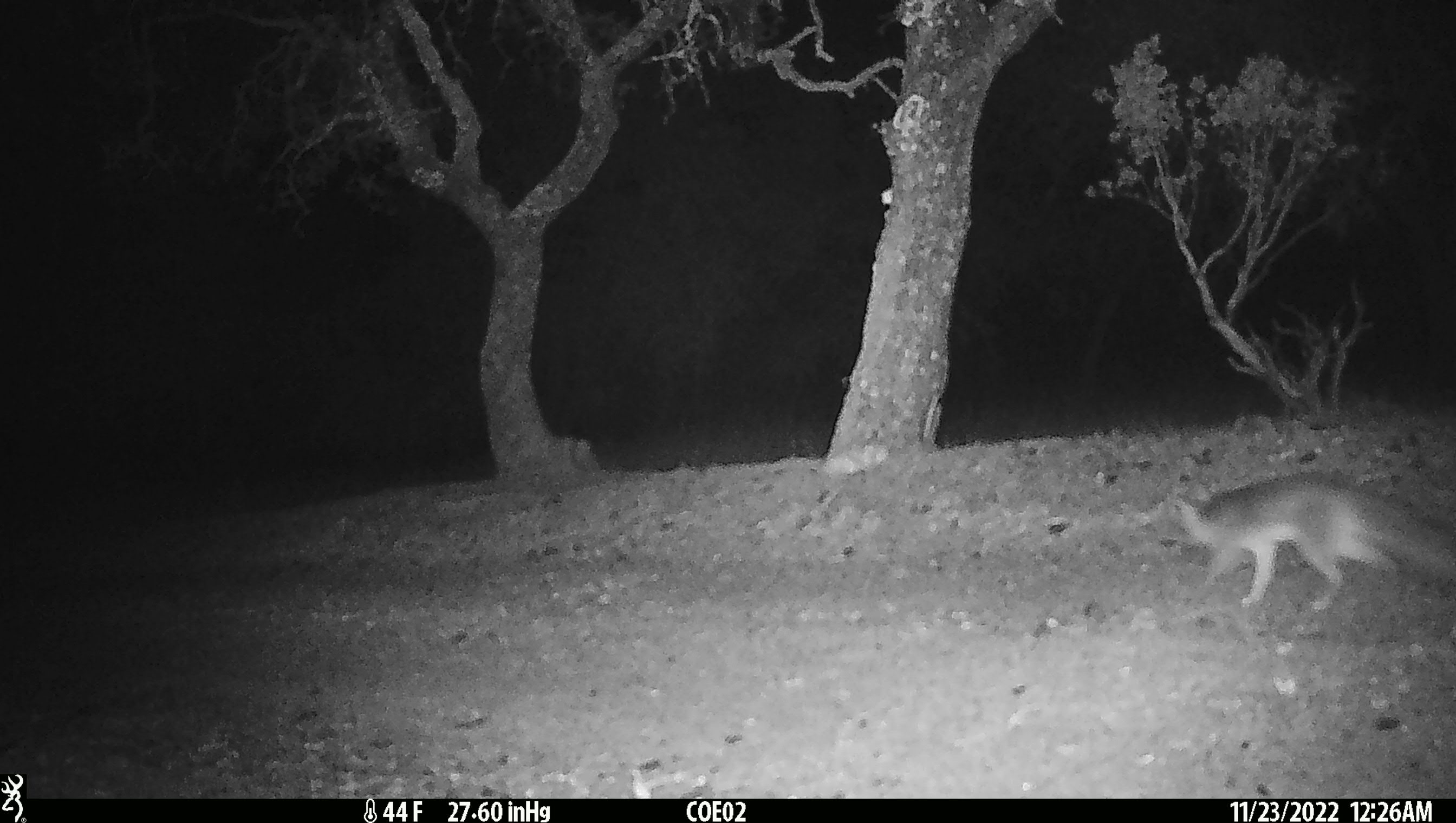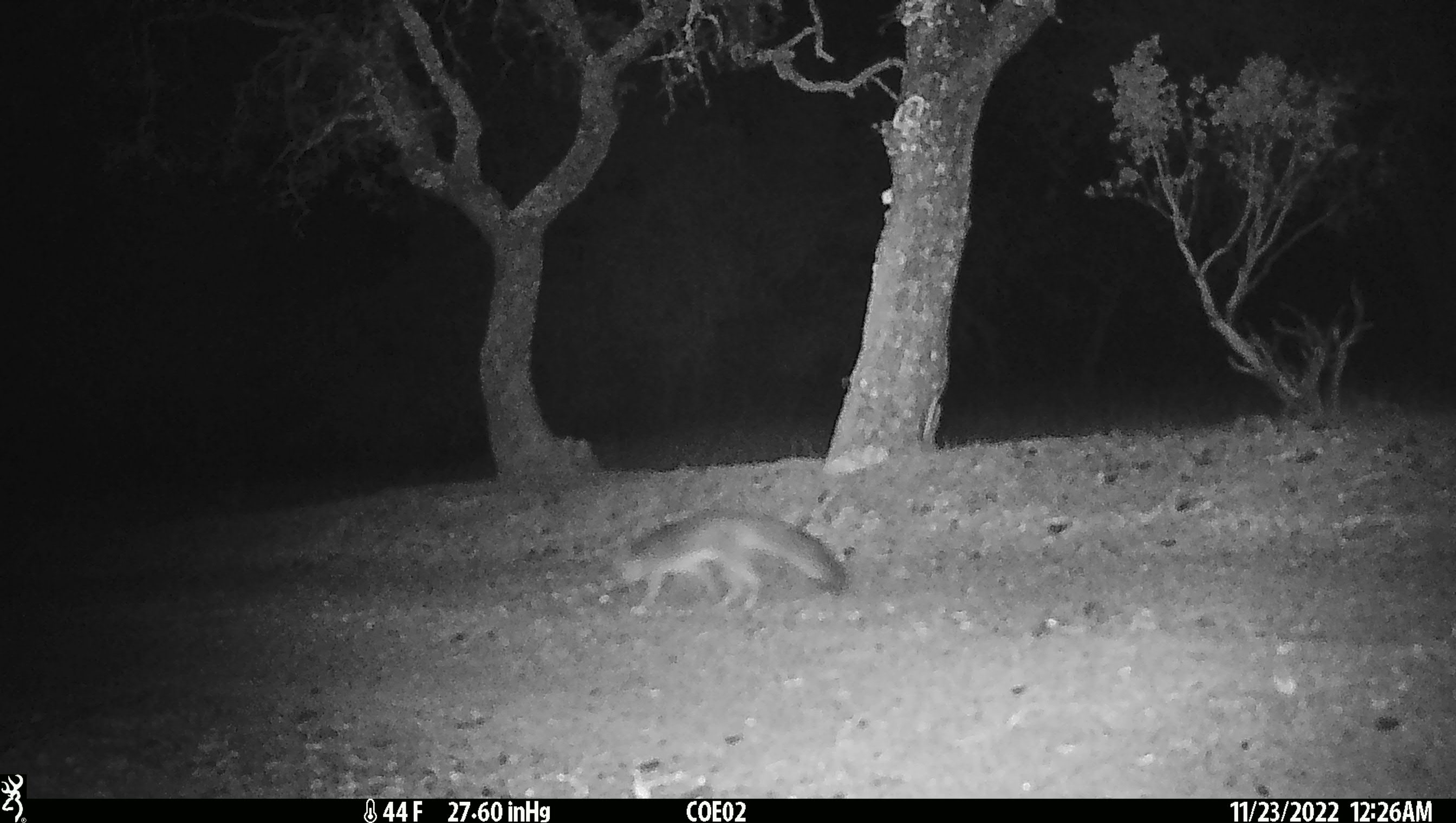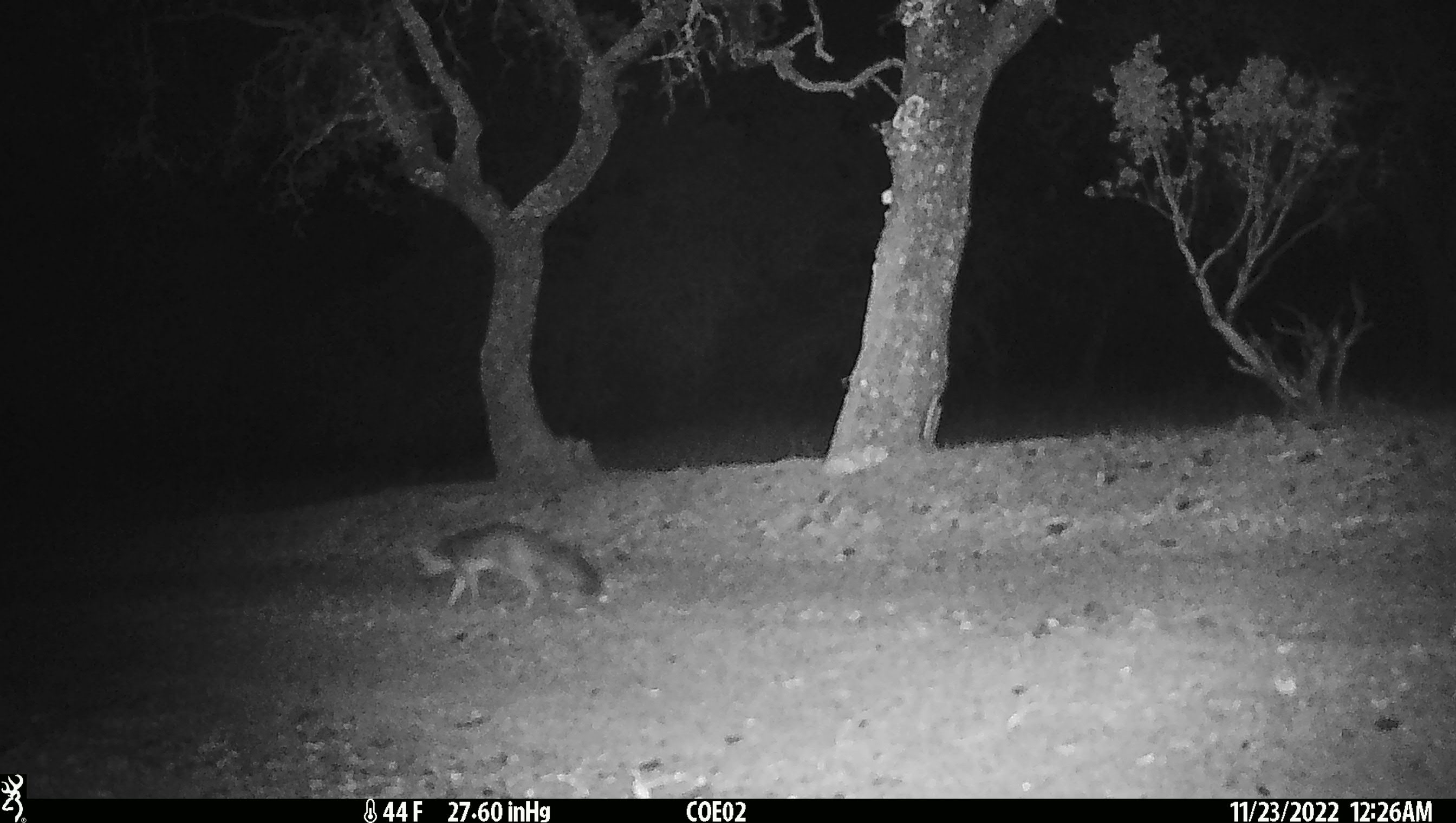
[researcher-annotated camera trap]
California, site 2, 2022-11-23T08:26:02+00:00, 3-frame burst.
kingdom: Animalia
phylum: Chordata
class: Mammalia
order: Carnivora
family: Canidae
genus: Urocyon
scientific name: Urocyon cinereoargenteus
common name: gray fox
Gray fox (Urocyon cinereoargenteus).